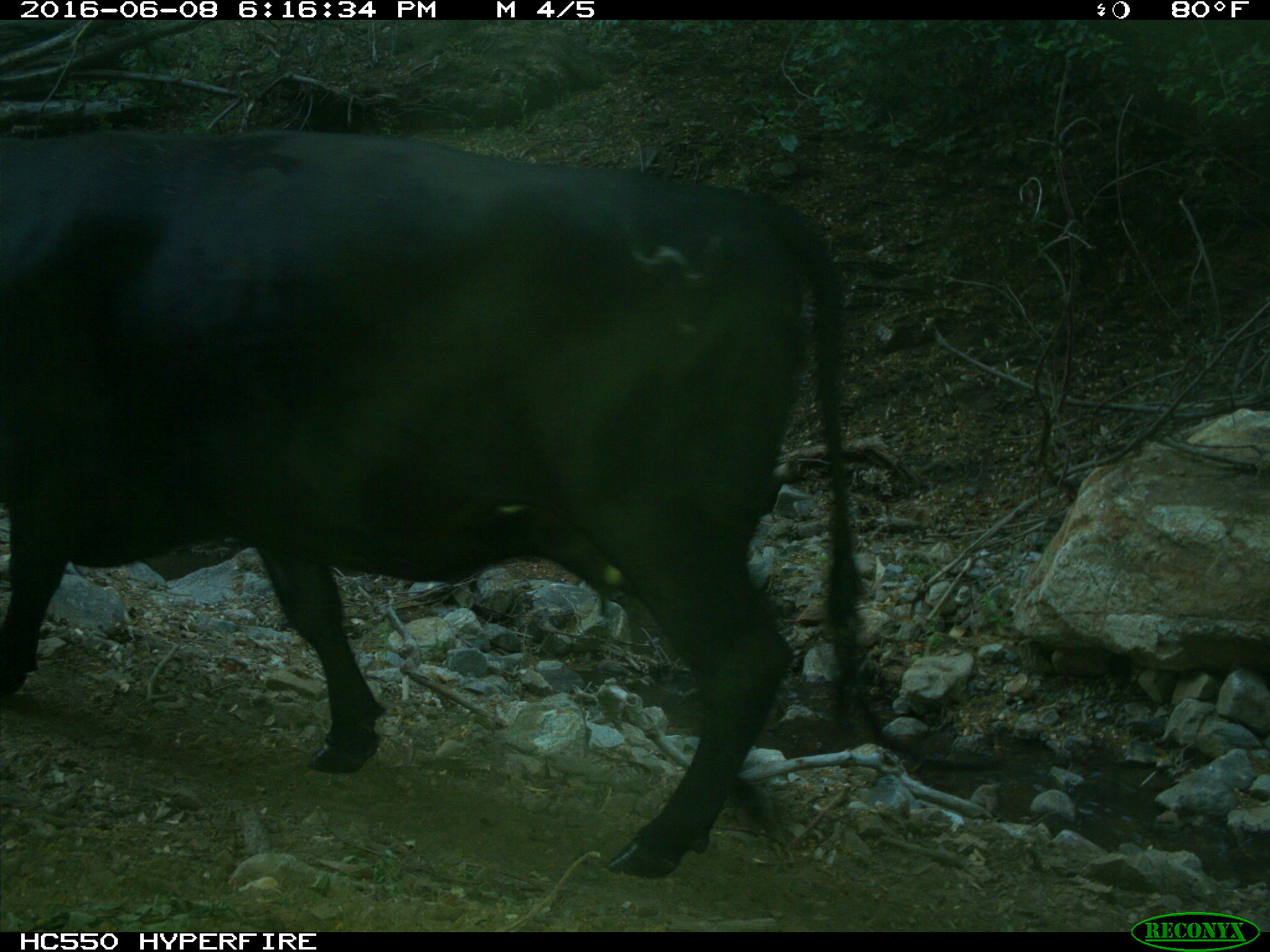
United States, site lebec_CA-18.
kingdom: Animalia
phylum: Chordata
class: Mammalia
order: Artiodactyla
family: Bovidae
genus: Bos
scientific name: Bos taurus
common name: domestic cow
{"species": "Bos taurus (domestic cow)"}